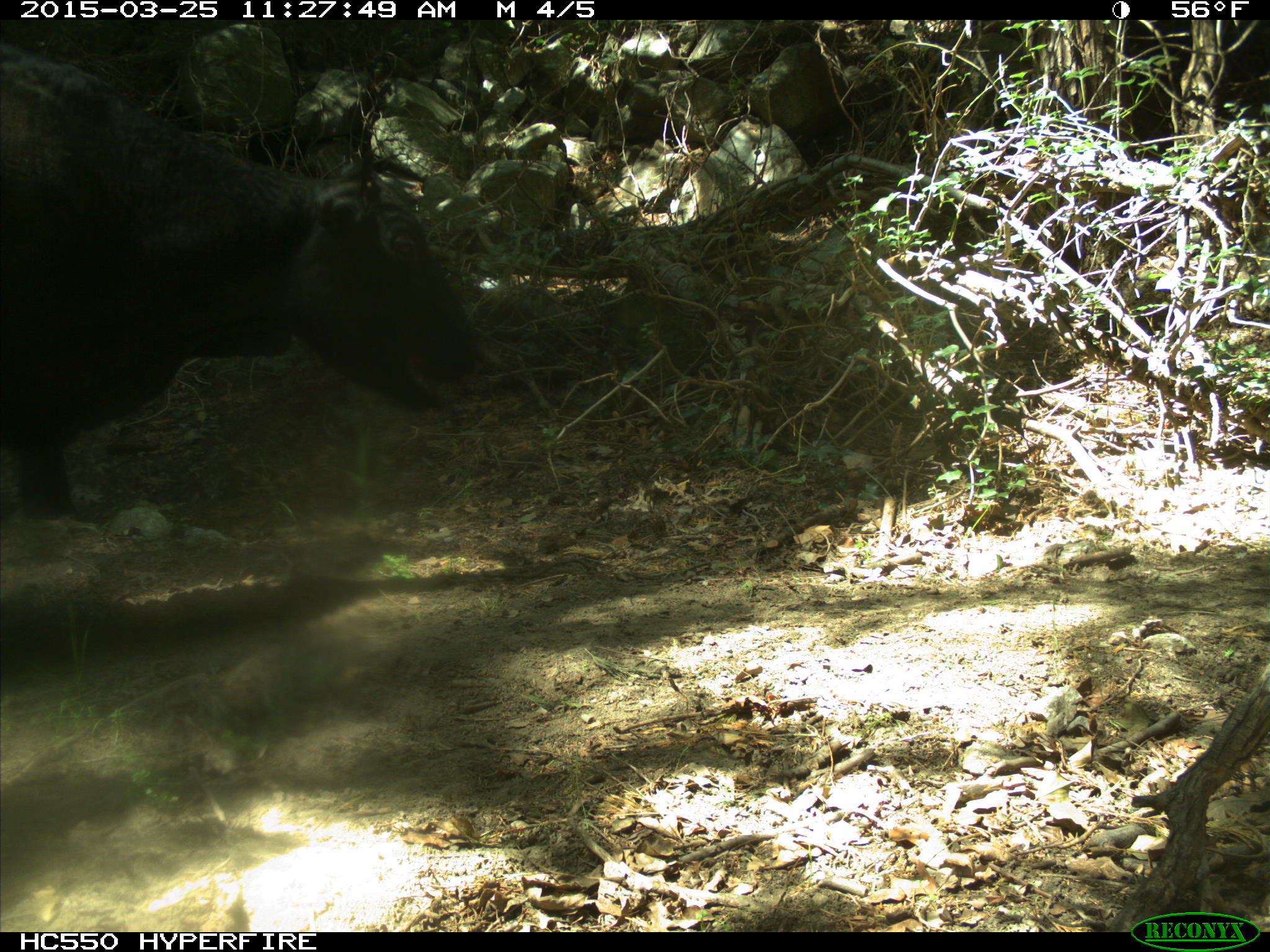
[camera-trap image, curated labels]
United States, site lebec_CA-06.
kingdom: Animalia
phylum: Chordata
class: Mammalia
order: Artiodactyla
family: Bovidae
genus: Bos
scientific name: Bos taurus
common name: domestic cow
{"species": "Bos taurus (domestic cow)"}